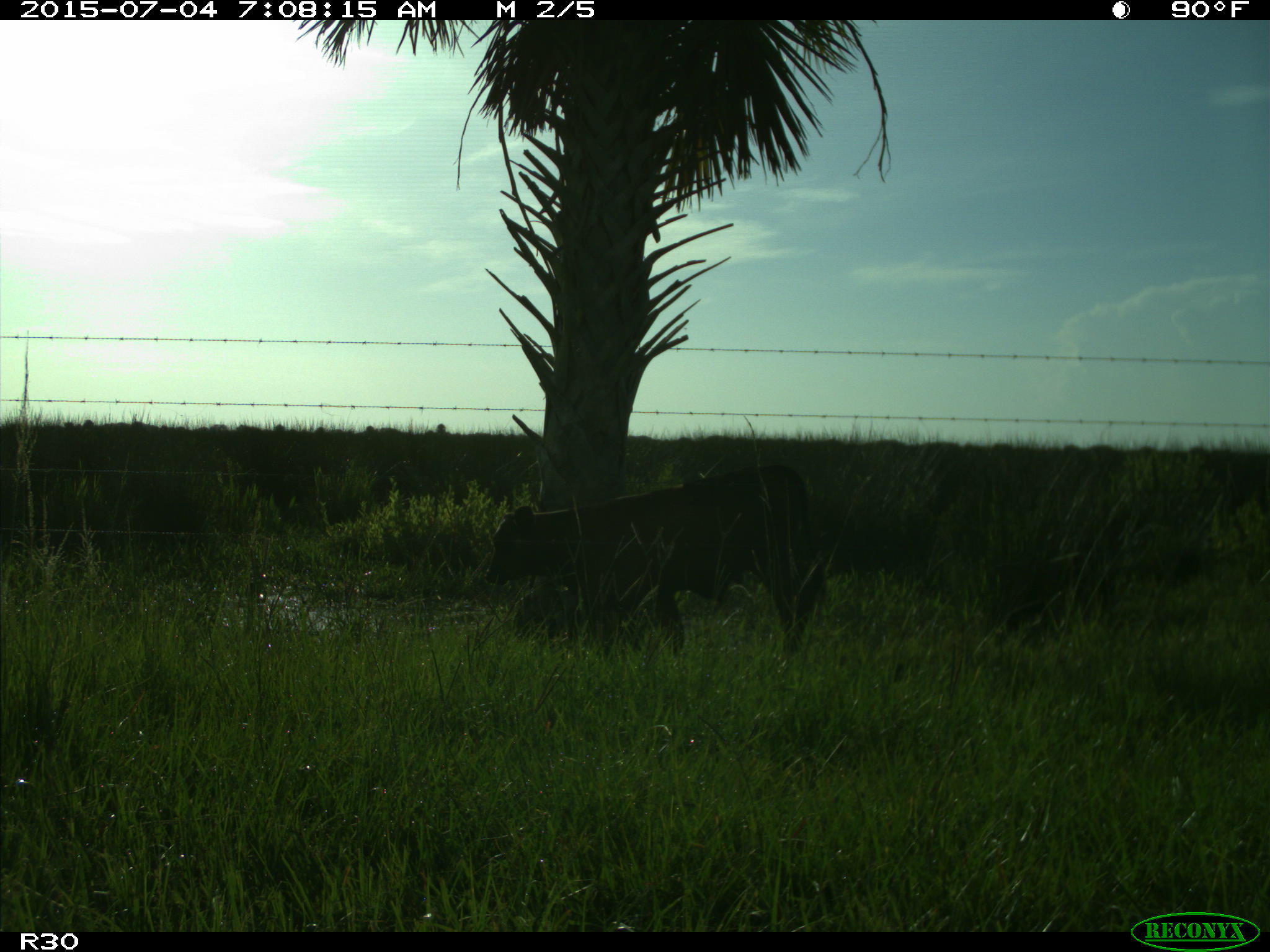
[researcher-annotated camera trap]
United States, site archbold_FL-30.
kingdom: Animalia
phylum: Chordata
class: Mammalia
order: Artiodactyla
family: Bovidae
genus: Bos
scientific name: Bos taurus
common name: domestic cow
Bos taurus (domestic cow).